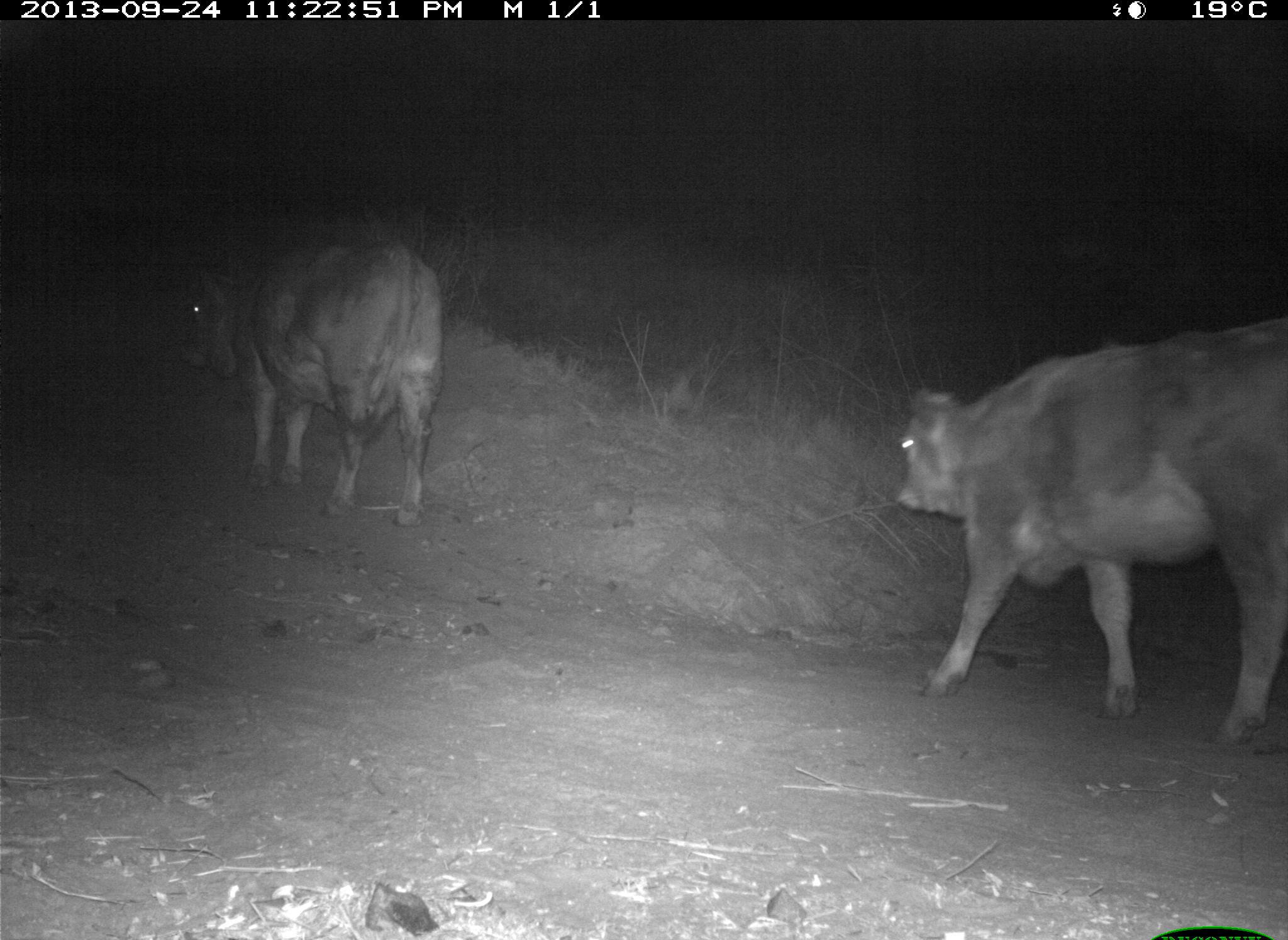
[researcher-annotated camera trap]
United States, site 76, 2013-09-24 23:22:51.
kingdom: Animalia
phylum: Chordata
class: Mammalia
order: Artiodactyla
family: Bovidae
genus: Bos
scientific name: Bos taurus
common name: cow